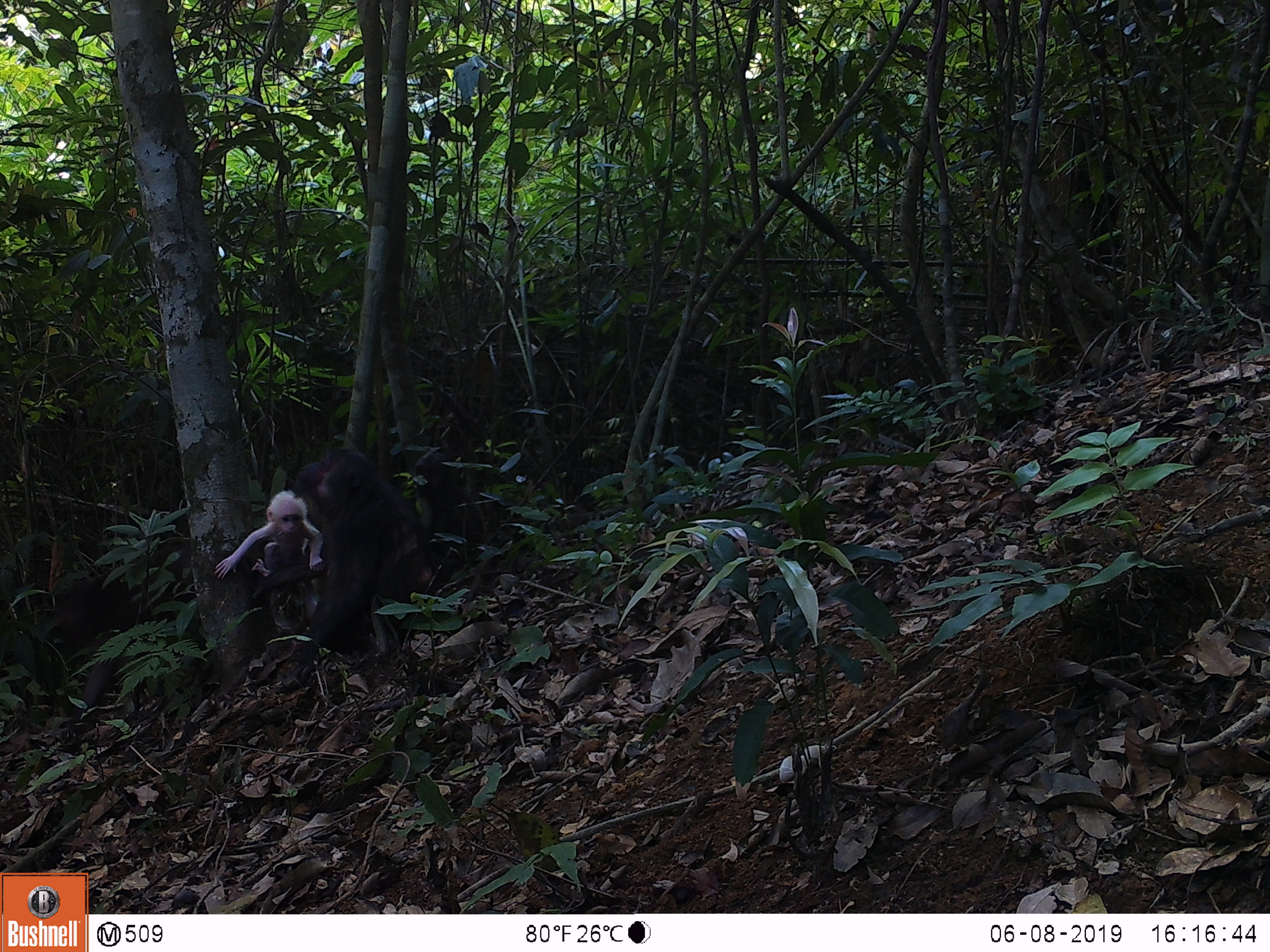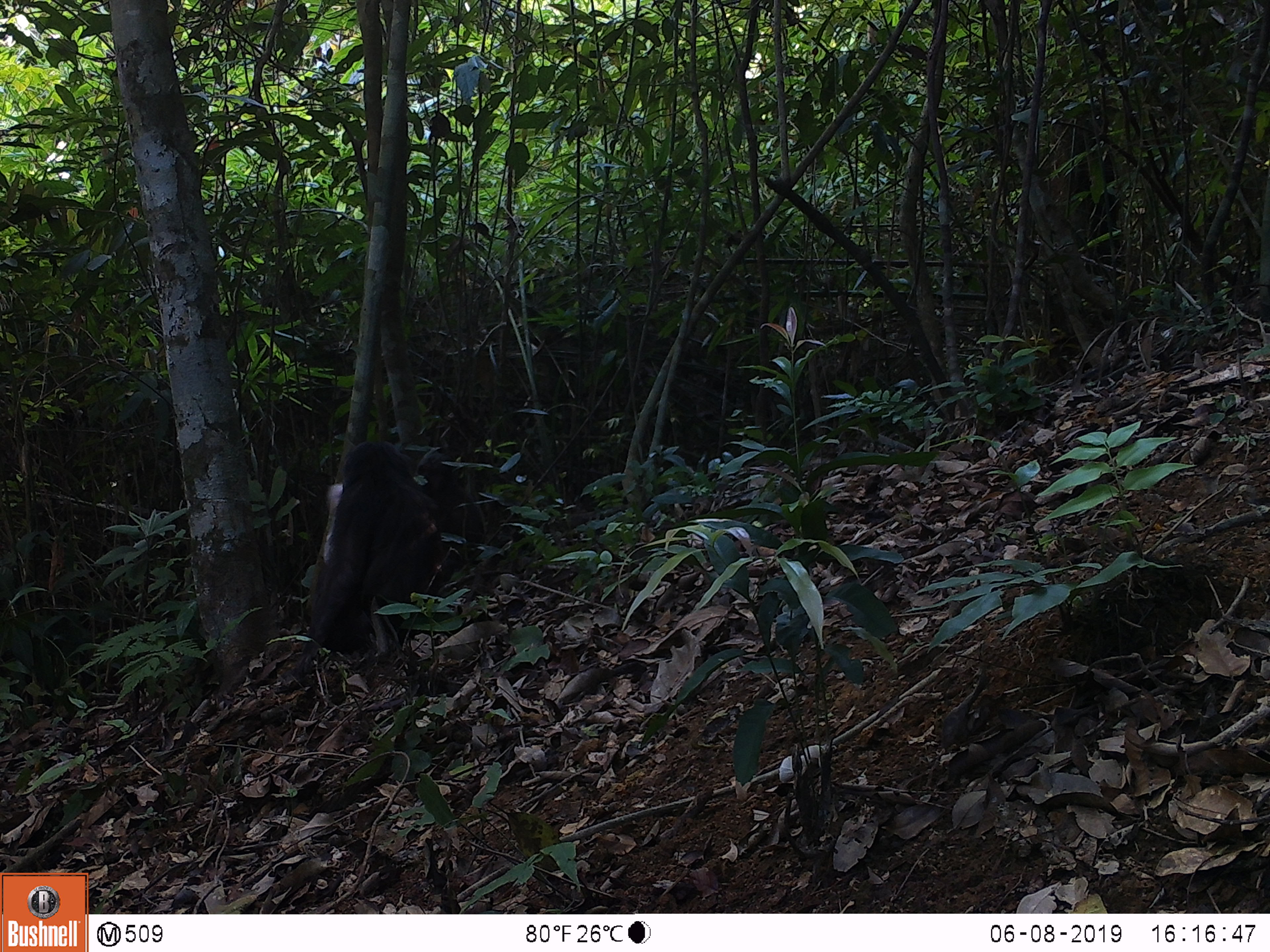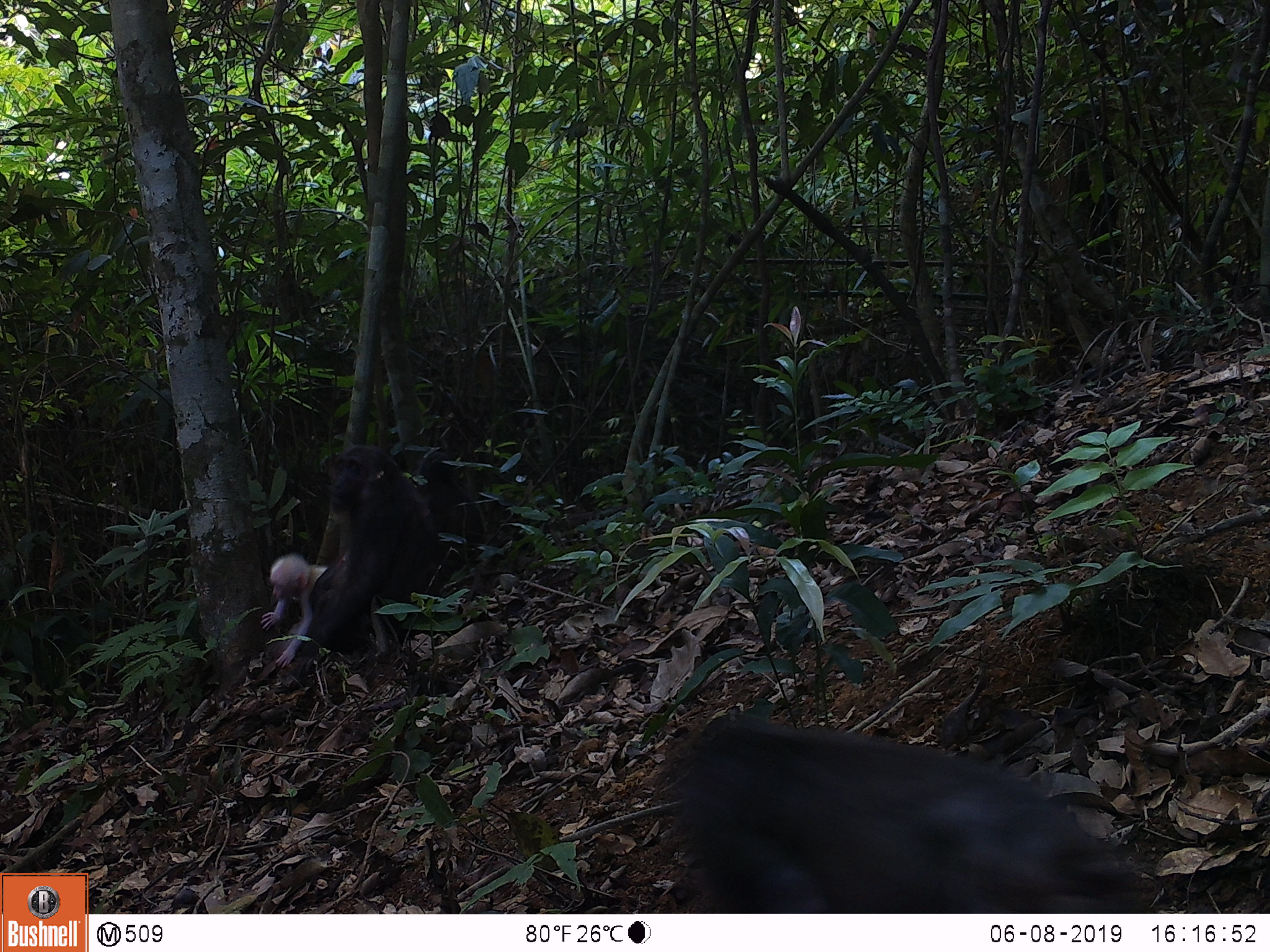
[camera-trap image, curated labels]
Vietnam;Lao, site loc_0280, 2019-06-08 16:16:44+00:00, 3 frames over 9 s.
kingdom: Animalia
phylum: Chordata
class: Mammalia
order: Primates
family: Cercopithecidae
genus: Macaca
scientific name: Macaca arctoides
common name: stump-tailed macaque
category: stump tailed macaque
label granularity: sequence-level